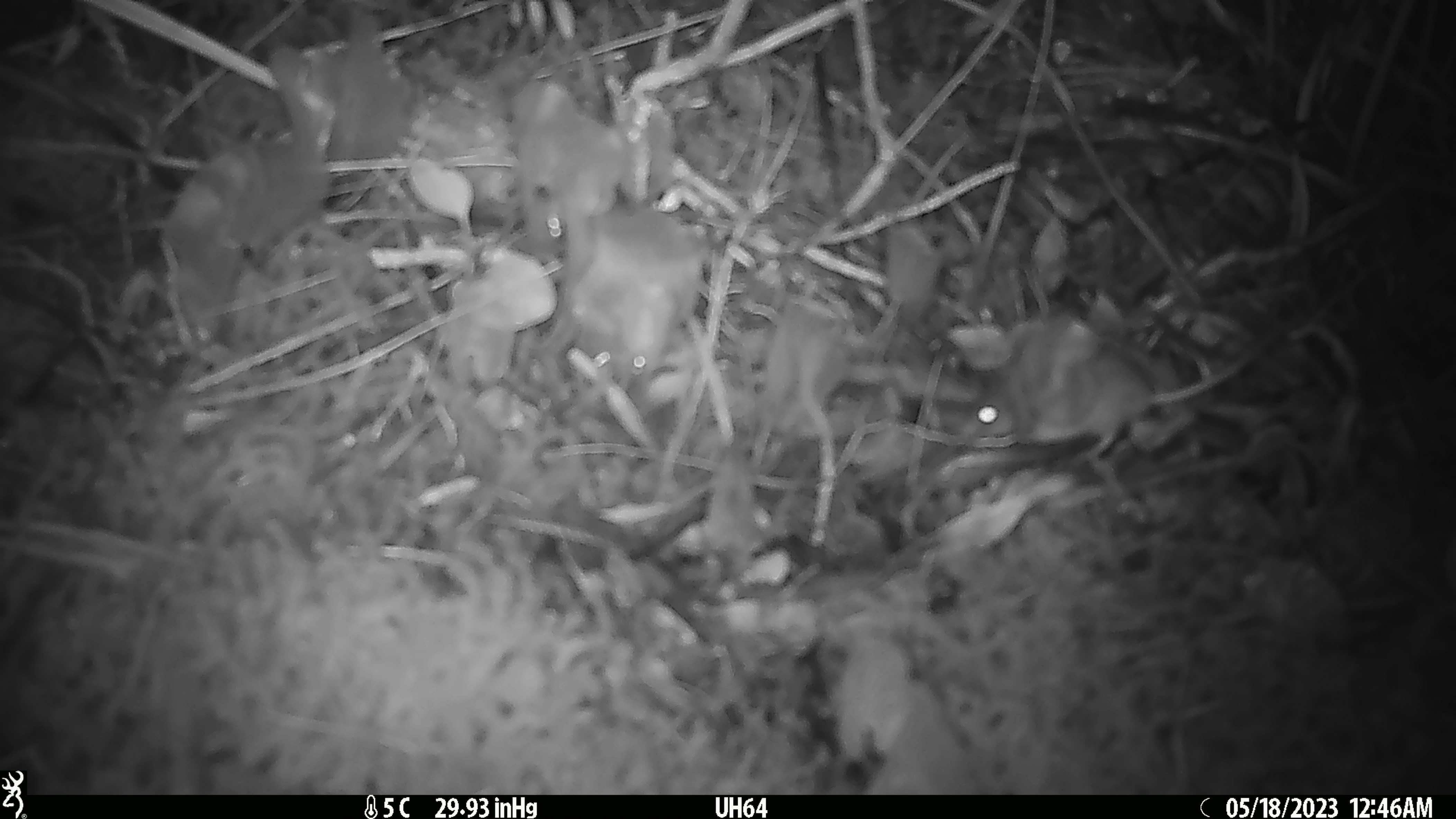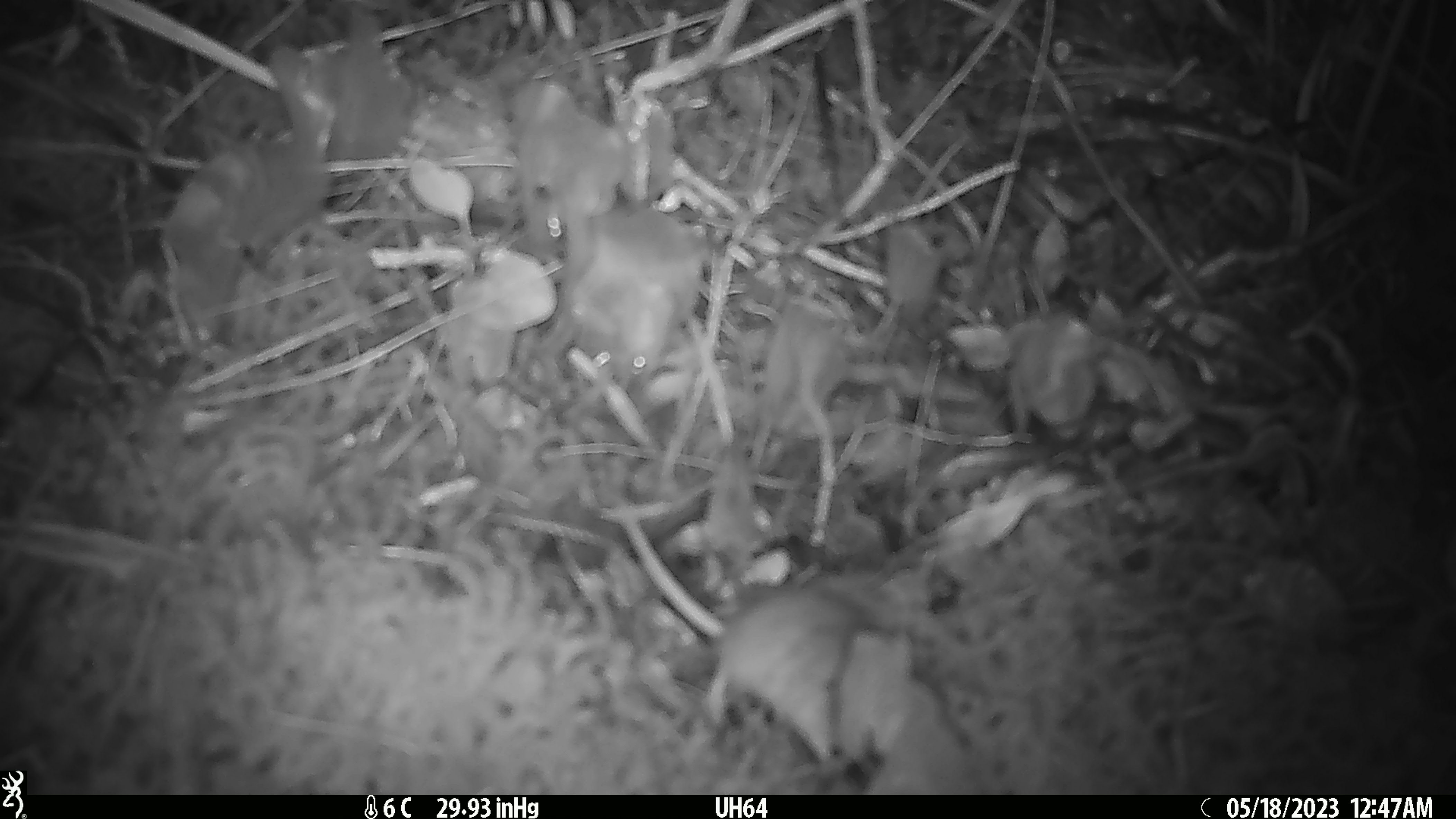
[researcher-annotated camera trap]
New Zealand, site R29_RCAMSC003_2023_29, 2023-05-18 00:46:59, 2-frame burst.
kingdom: Animalia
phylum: Chordata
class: Mammalia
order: Rodentia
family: Muridae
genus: Mus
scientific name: Mus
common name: mouse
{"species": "mouse (Mus)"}